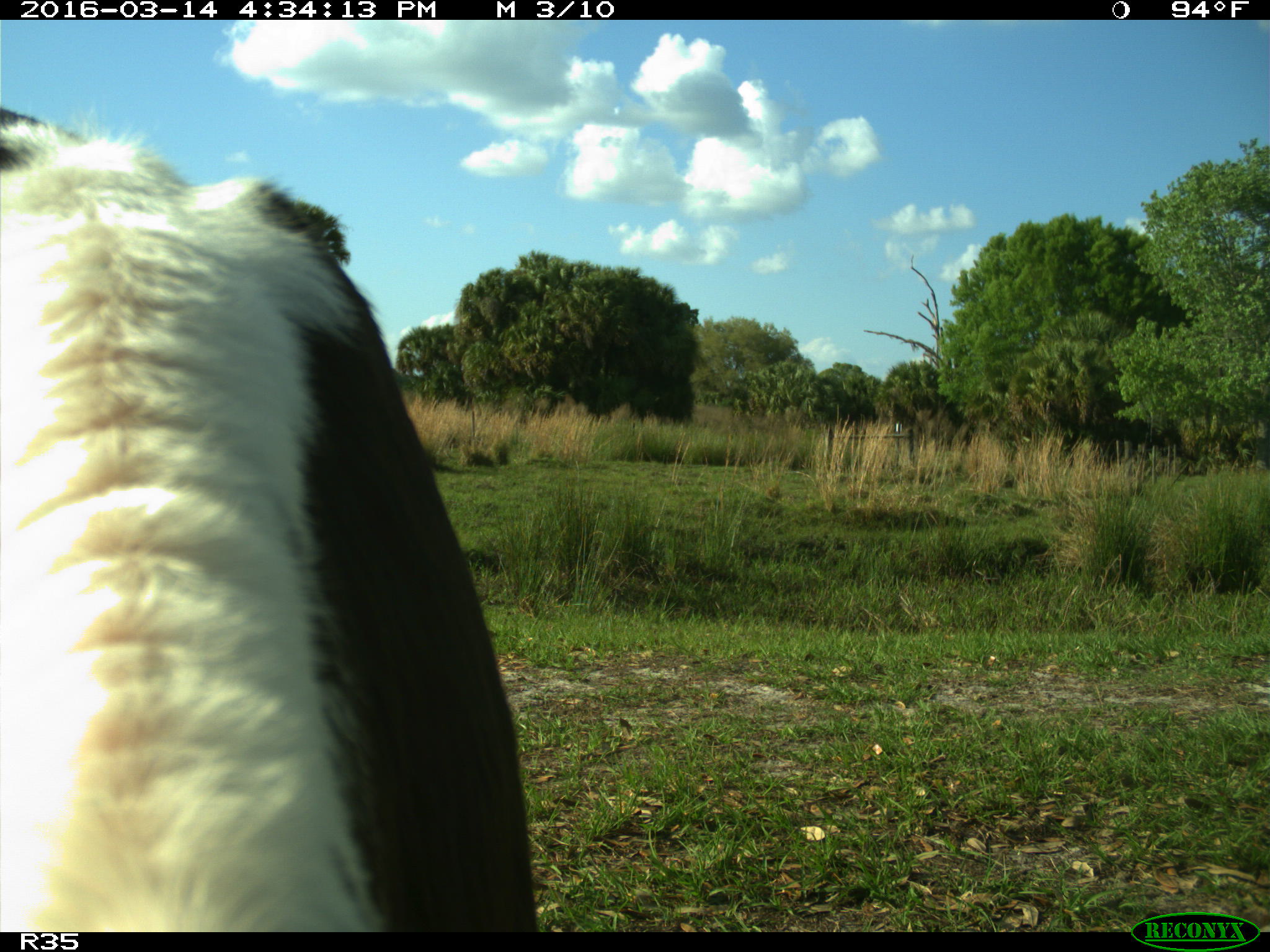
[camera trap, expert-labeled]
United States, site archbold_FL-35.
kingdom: Animalia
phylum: Chordata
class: Mammalia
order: Artiodactyla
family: Bovidae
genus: Bos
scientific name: Bos taurus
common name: domestic cow